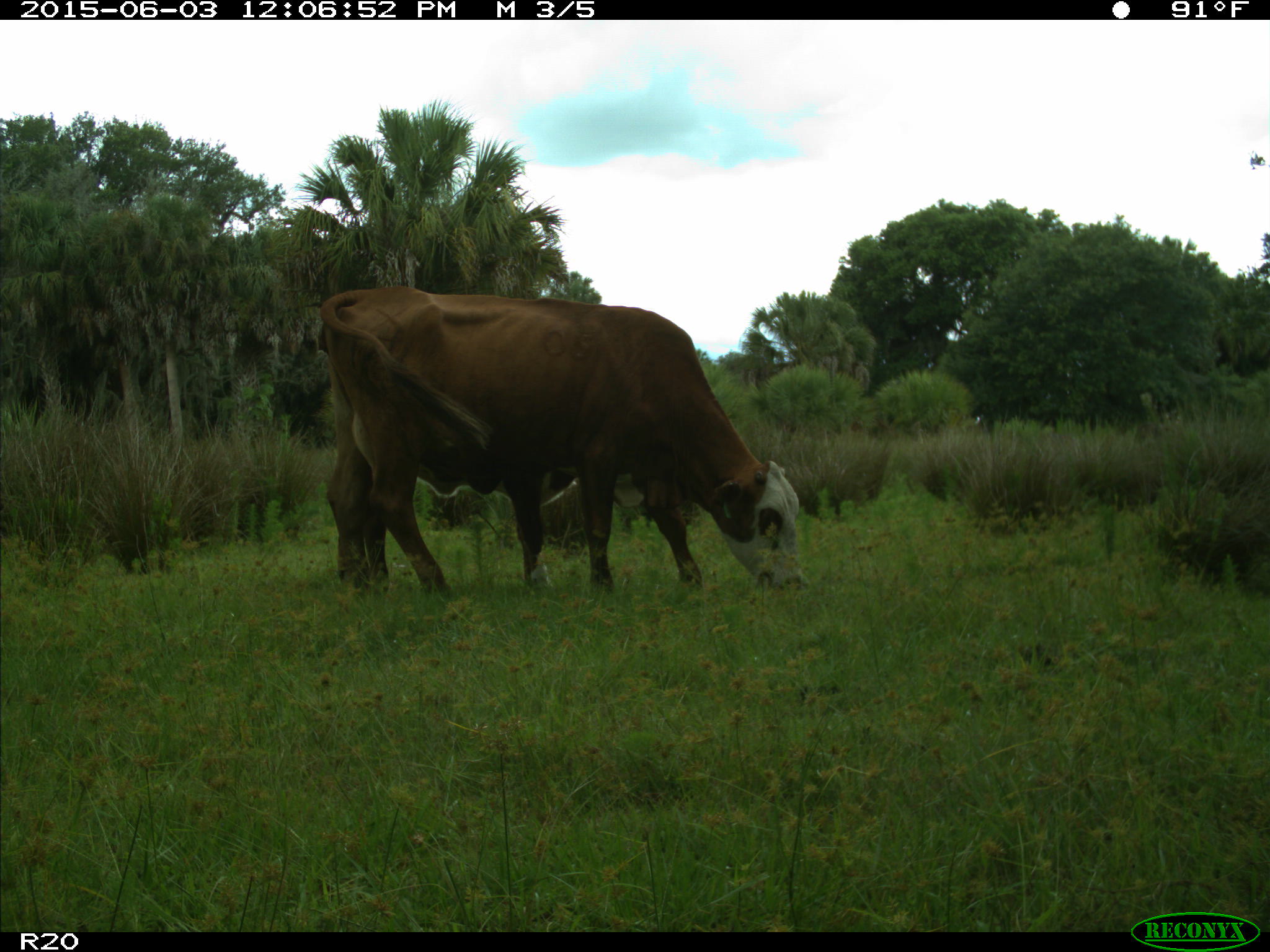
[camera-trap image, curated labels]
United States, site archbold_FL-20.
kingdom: Animalia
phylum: Chordata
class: Mammalia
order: Artiodactyla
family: Bovidae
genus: Bos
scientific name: Bos taurus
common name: domestic cow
Bos taurus (domestic cow).